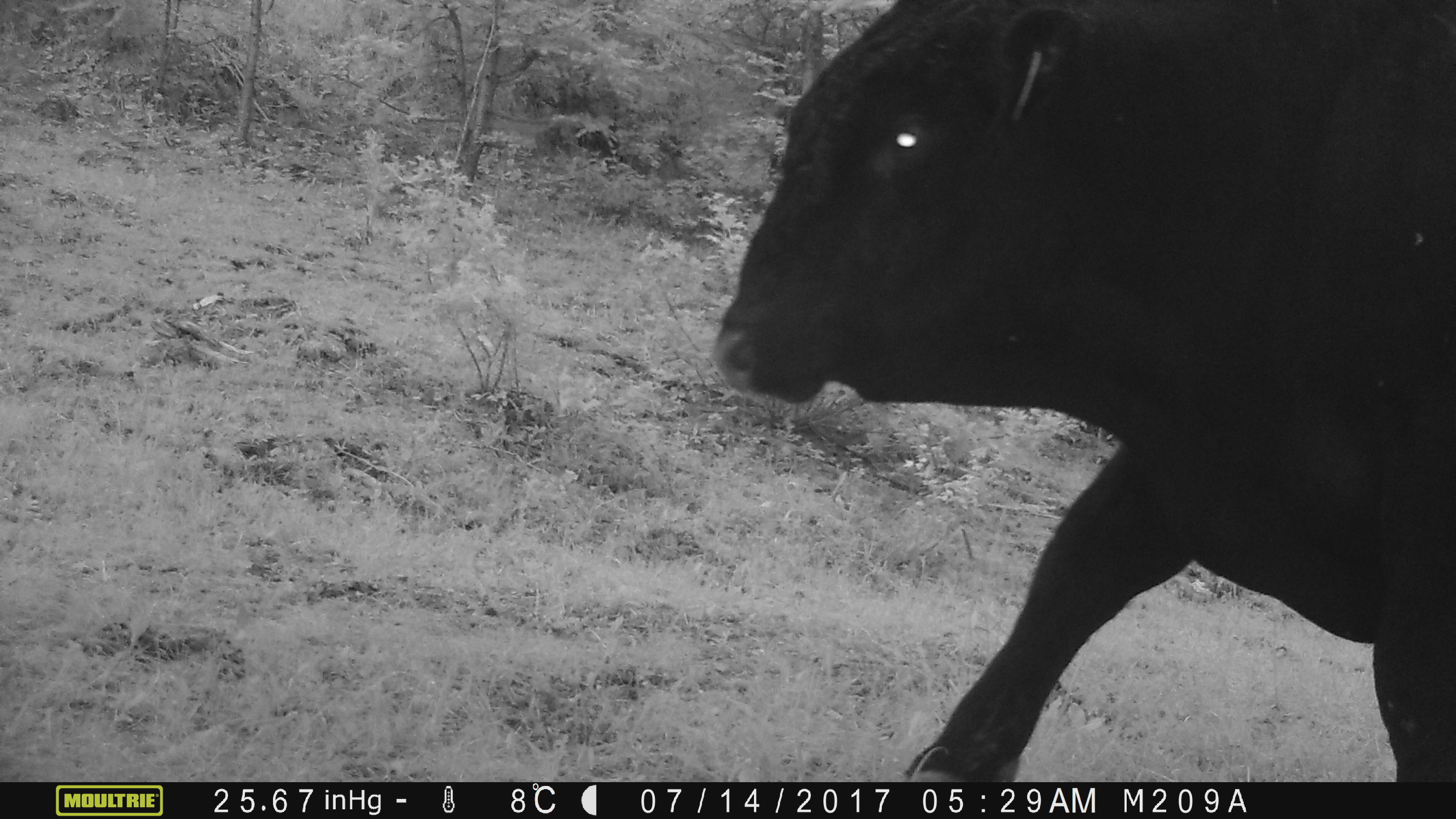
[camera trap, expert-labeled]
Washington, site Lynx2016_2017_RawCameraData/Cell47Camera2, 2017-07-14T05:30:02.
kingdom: Animalia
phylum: Chordata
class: Mammalia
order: Artiodactyla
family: Bovidae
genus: Bos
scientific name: Bos taurus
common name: domestic cattle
Domestic cattle (Bos taurus). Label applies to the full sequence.